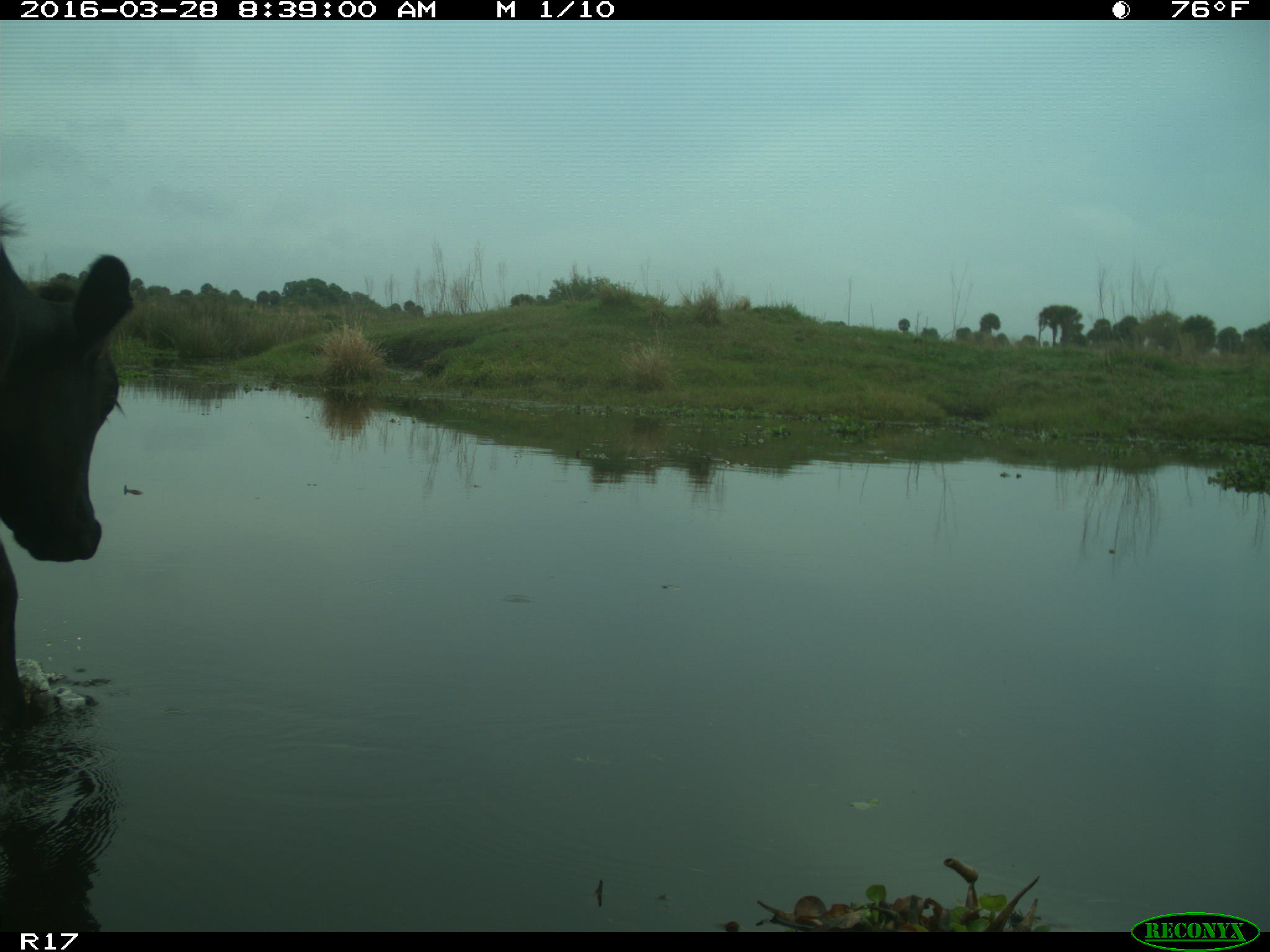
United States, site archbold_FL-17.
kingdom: Animalia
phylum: Chordata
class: Mammalia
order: Artiodactyla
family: Bovidae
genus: Bos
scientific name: Bos taurus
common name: domestic cow